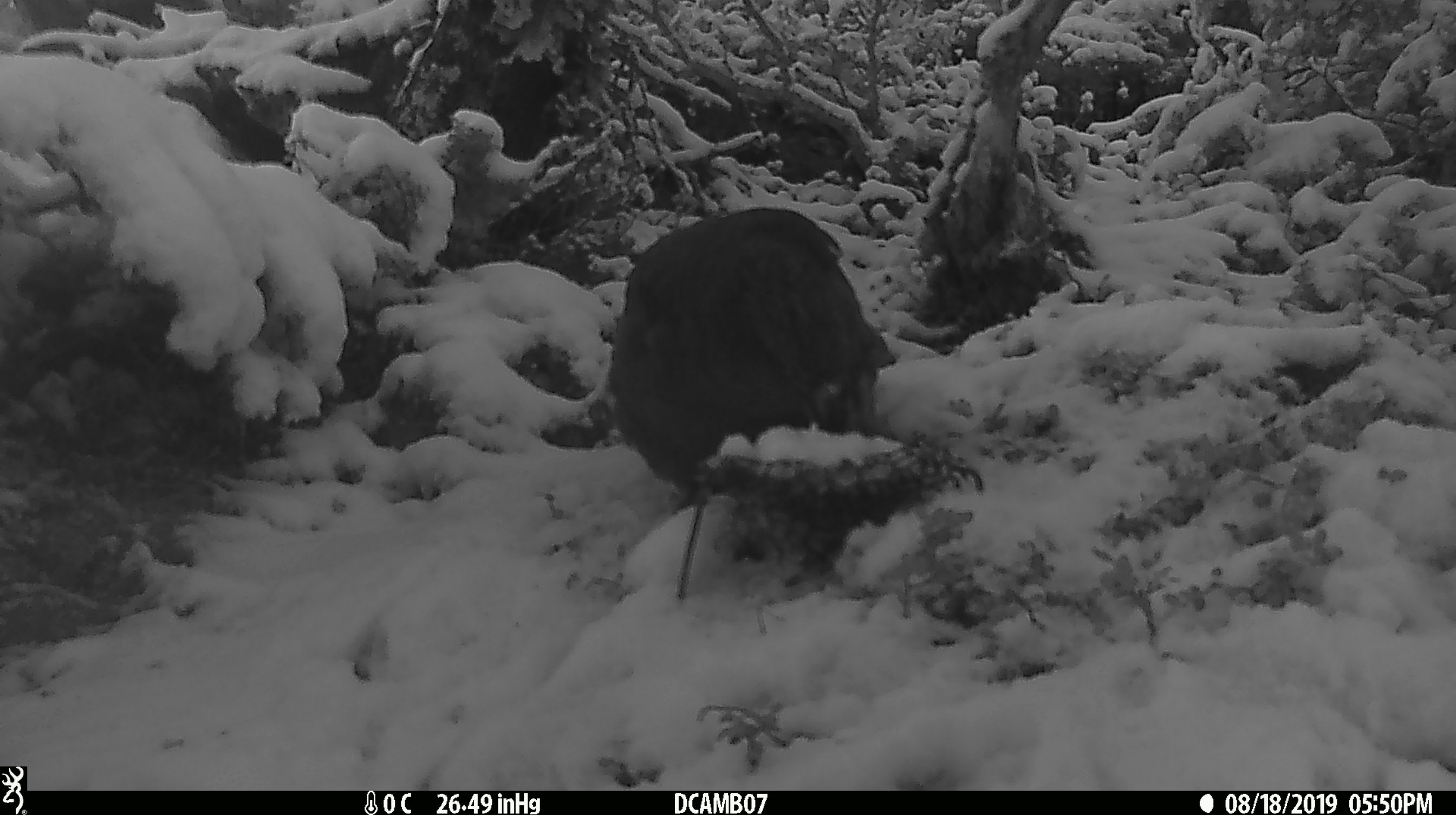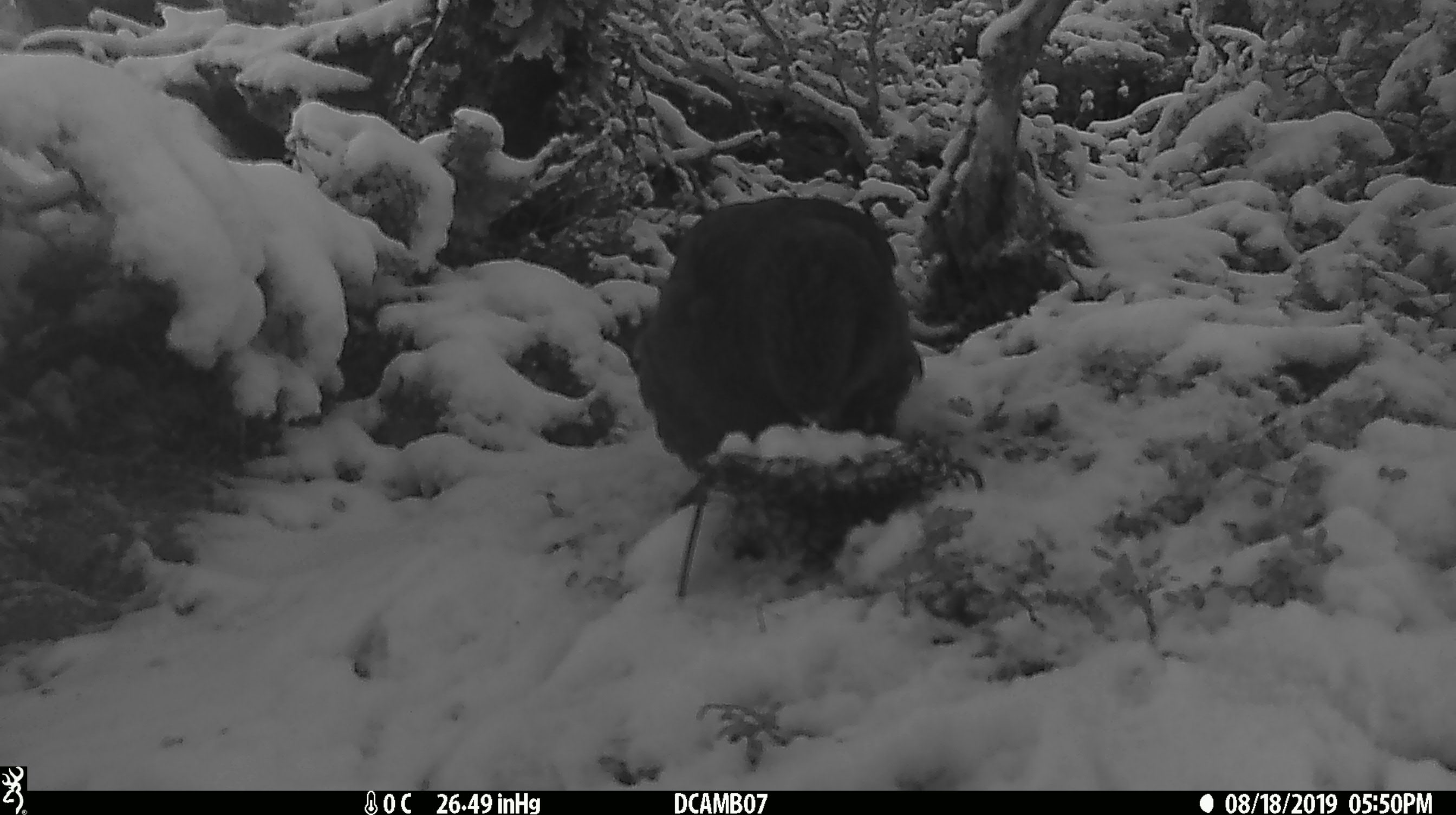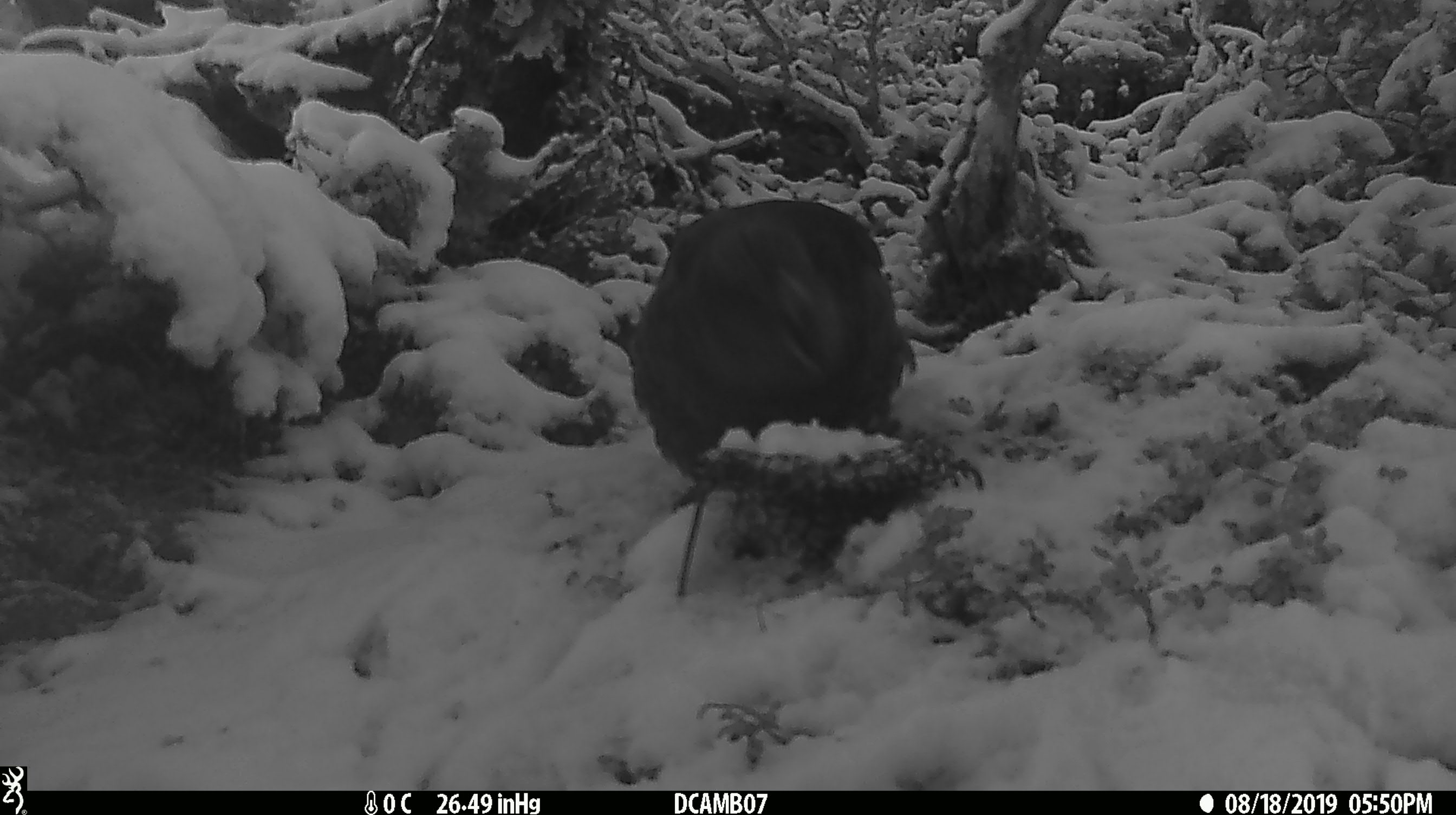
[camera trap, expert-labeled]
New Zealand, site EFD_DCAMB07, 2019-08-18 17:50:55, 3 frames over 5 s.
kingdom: Animalia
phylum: Chordata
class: Aves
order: Psittaciformes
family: Strigopidae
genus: Nestor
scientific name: Nestor notabilis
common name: kea